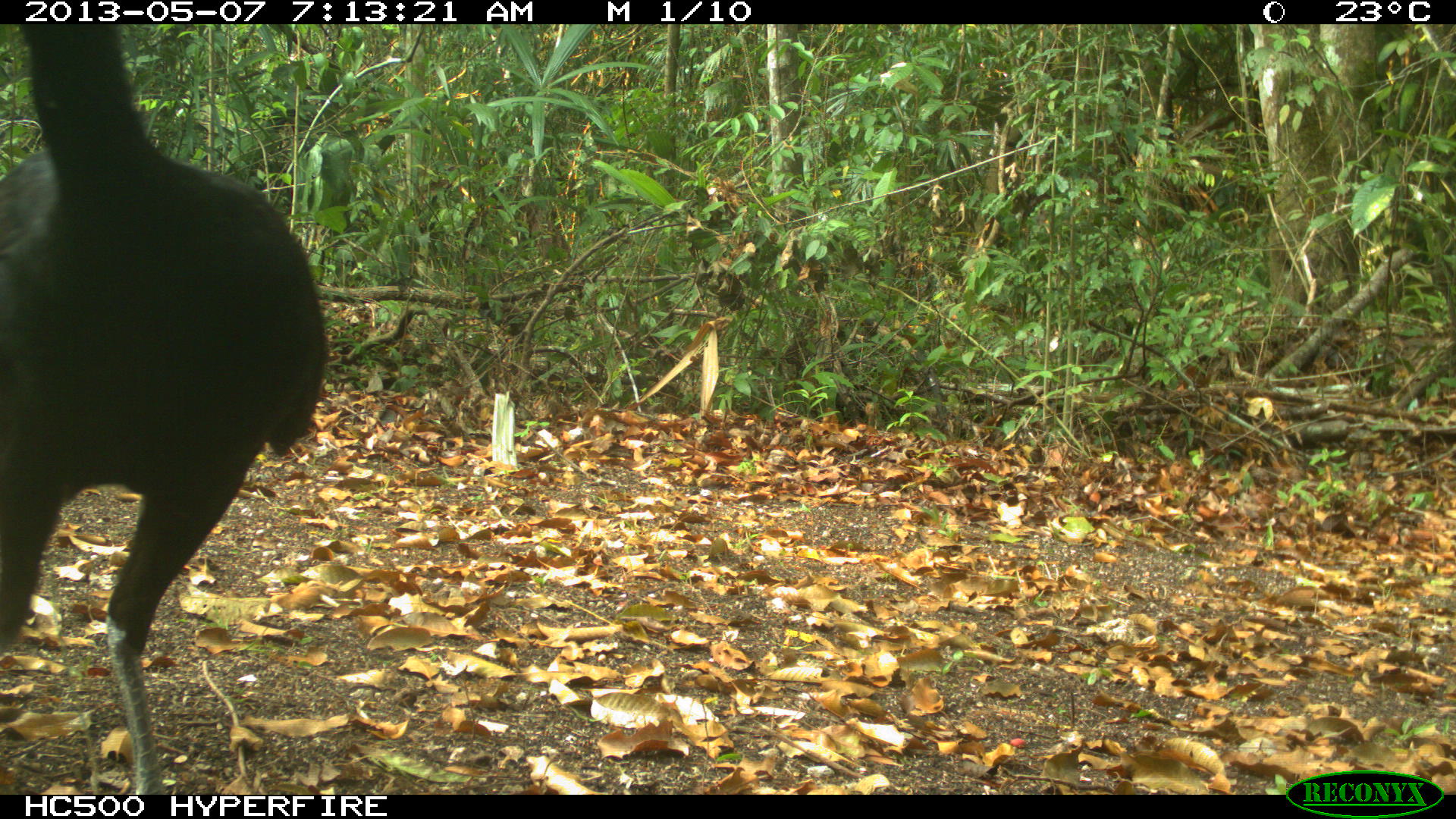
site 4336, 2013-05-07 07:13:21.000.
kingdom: Animalia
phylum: Chordata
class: Aves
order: Galliformes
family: Cracidae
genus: Crax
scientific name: Crax rubra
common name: great curassow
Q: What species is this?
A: Crax rubra (great curassow).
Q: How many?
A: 1.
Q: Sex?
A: Male.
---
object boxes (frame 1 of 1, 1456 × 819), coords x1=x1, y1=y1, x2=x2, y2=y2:
crax rubra: x1=0, y1=24, x2=326, y2=795